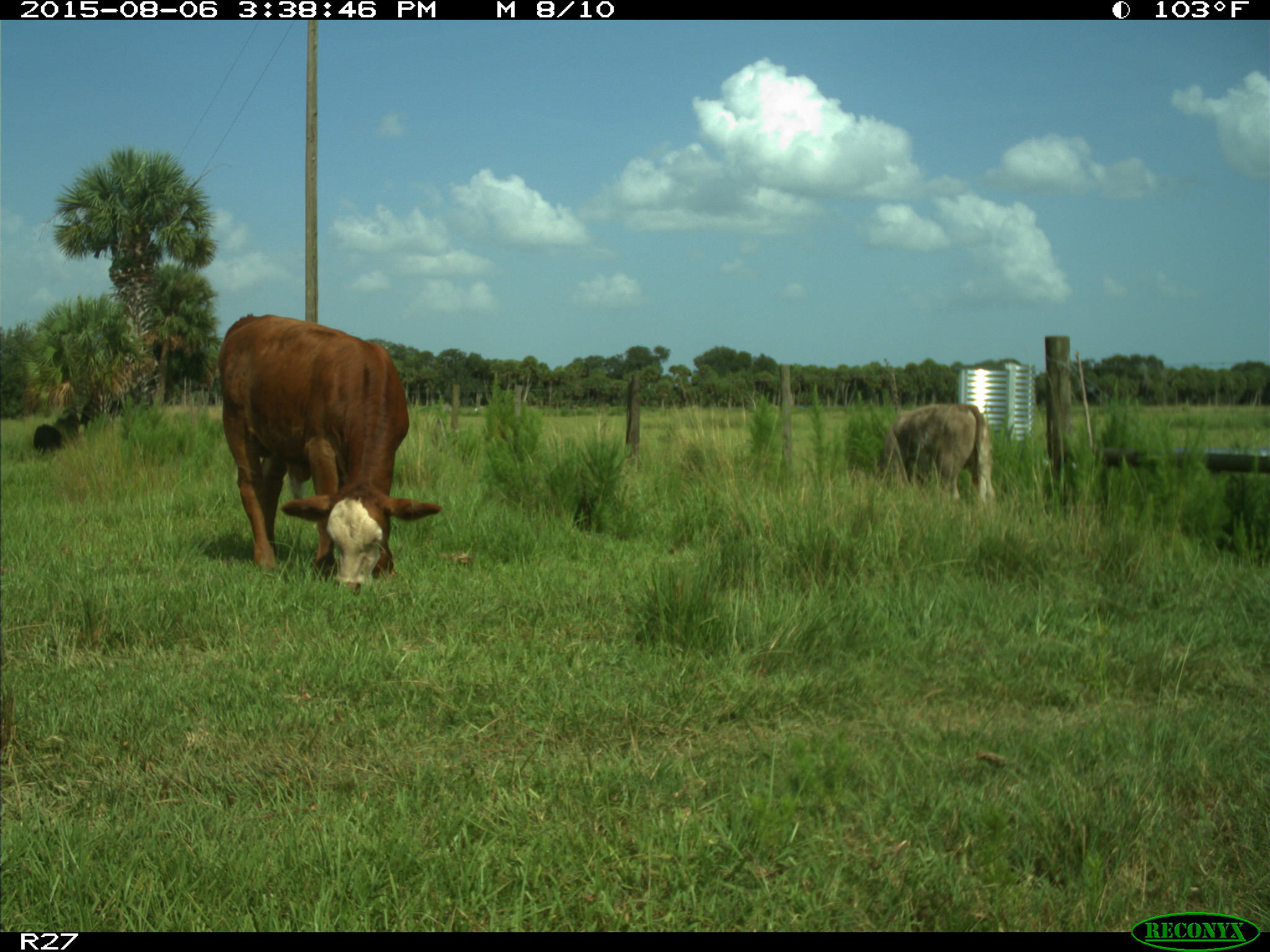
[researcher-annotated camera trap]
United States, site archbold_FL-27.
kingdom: Animalia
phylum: Chordata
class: Mammalia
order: Artiodactyla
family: Bovidae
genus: Bos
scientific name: Bos taurus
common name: domestic cow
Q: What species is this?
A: Bos taurus (domestic cow).